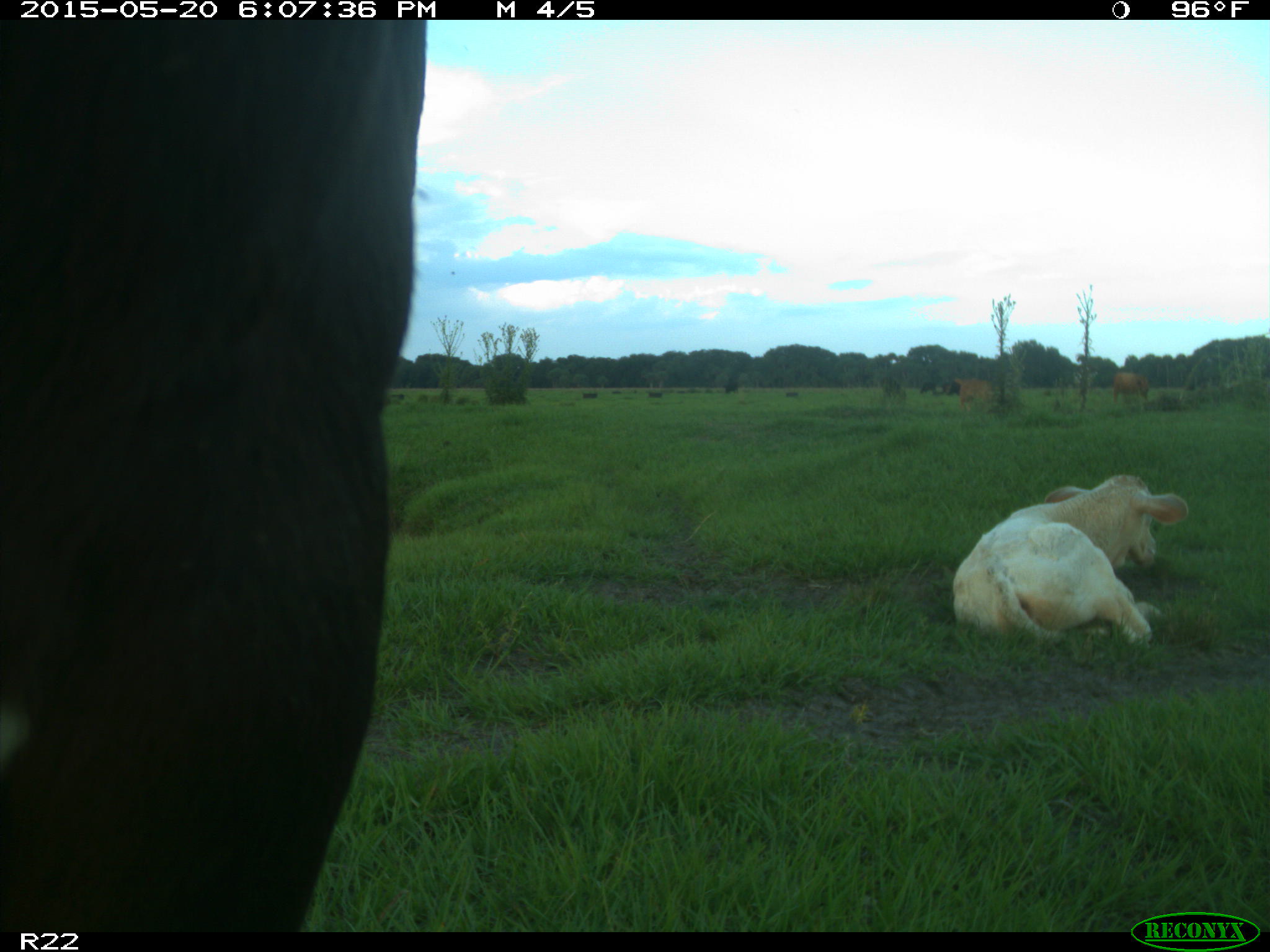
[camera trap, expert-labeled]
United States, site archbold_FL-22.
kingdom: Animalia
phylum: Chordata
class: Mammalia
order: Artiodactyla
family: Bovidae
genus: Bos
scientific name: Bos taurus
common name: domestic cow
Bos taurus (domestic cow).